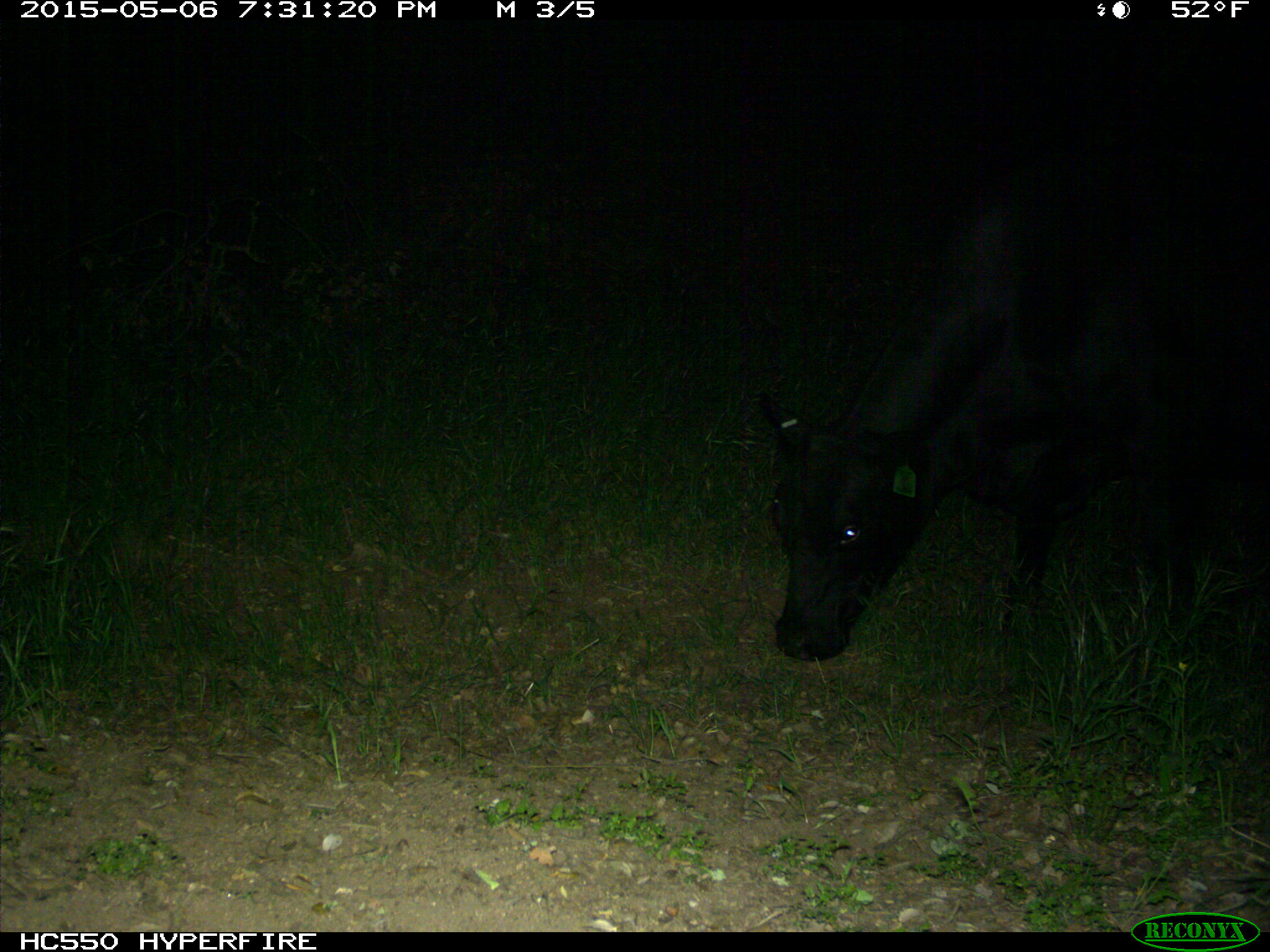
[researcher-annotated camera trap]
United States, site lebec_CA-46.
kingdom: Animalia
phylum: Chordata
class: Mammalia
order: Artiodactyla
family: Bovidae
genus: Bos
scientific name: Bos taurus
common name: domestic cow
Bos taurus (domestic cow).